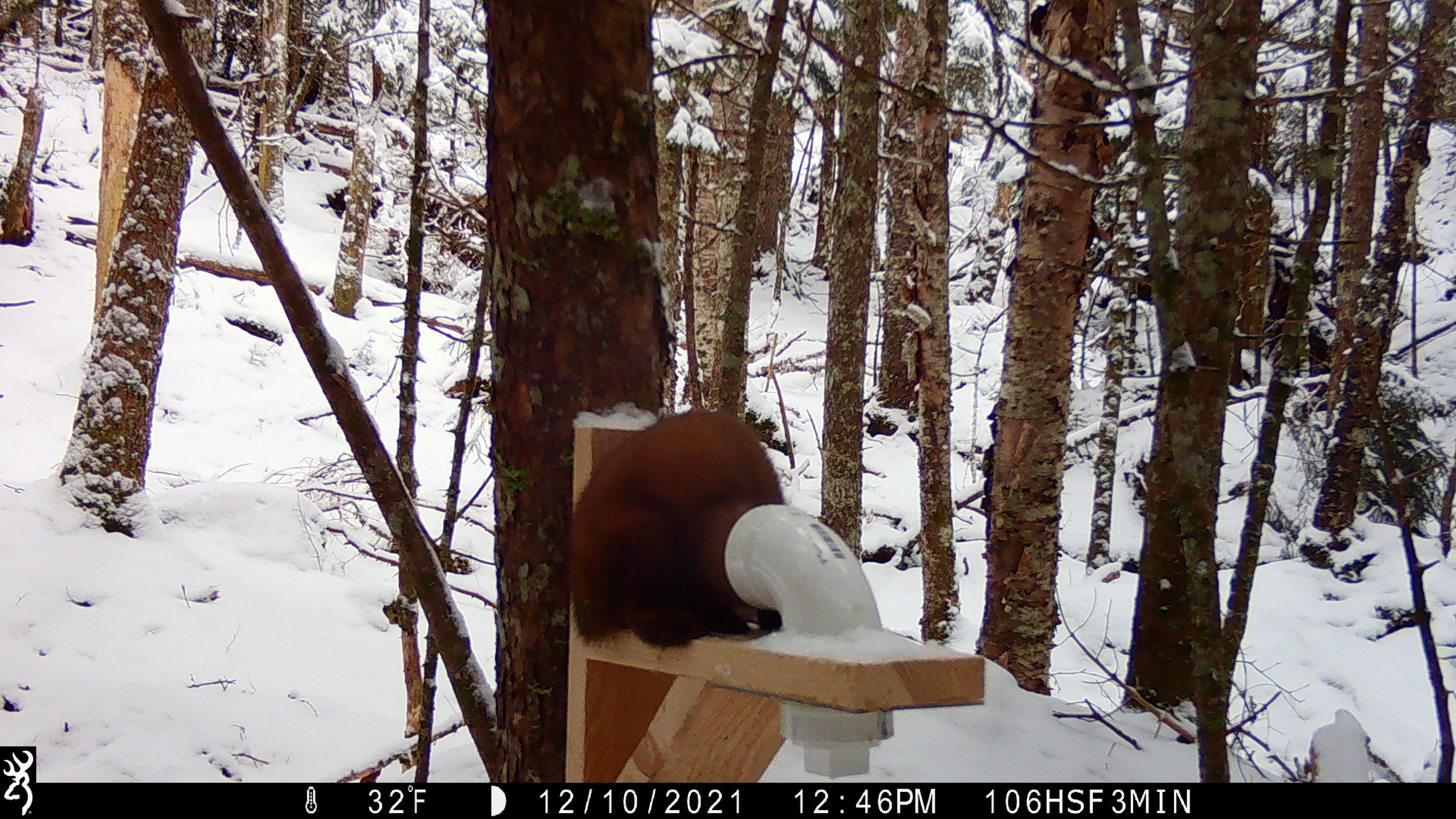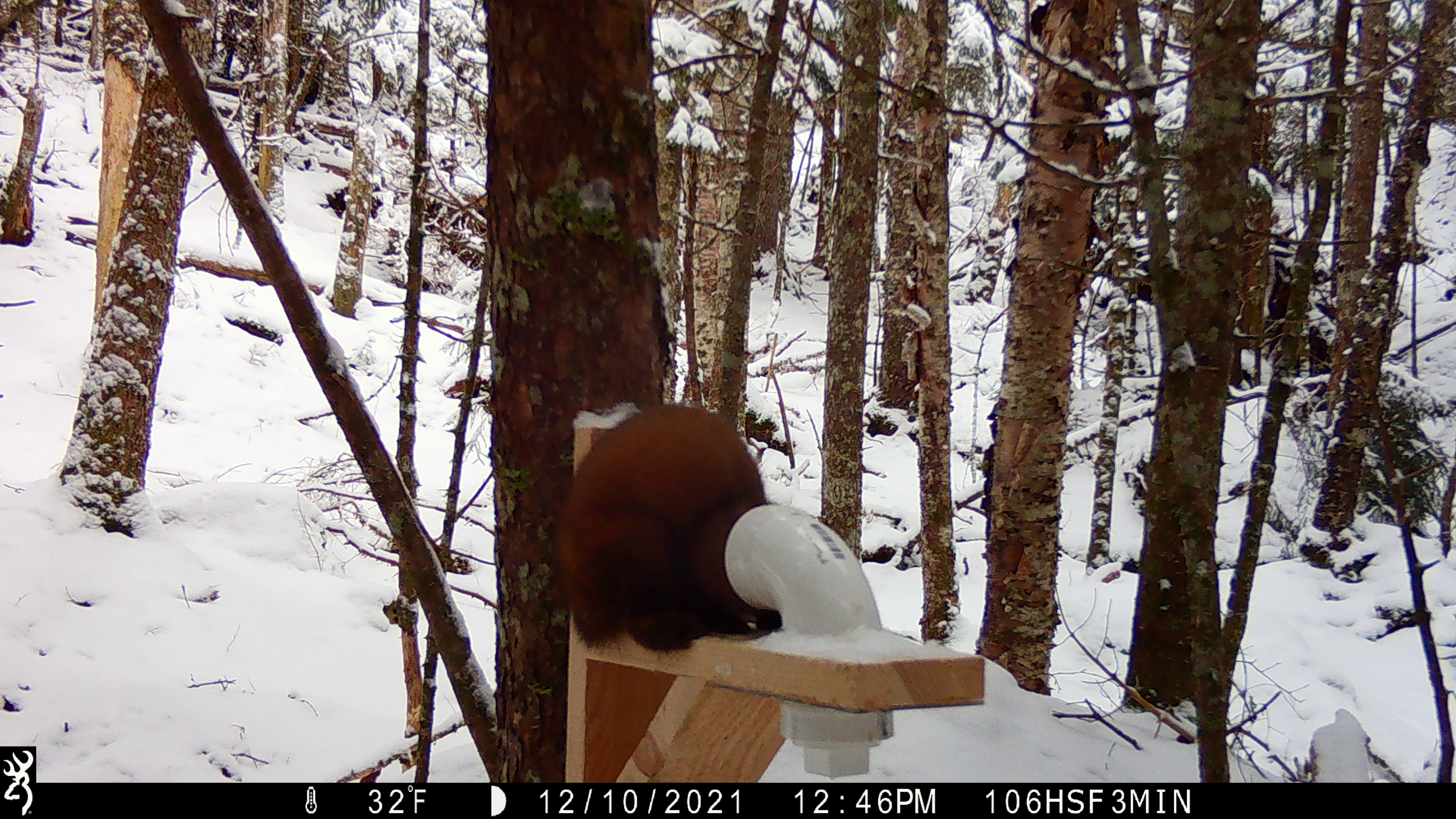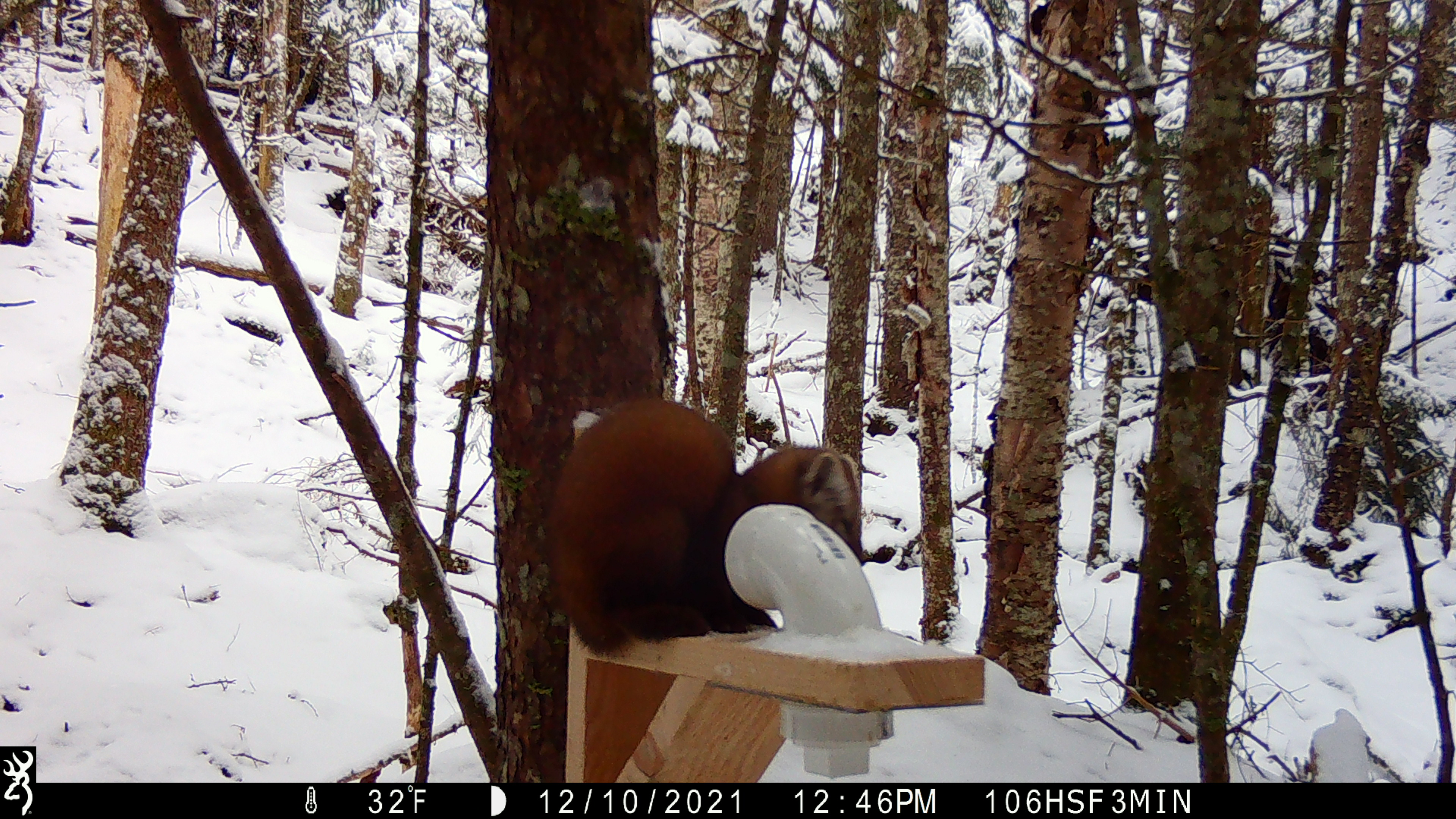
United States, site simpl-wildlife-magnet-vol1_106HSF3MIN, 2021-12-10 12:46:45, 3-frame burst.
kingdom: Animalia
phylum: Chordata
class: Mammalia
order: Carnivora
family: Mustelidae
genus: Martes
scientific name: Martes americana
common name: american marten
American marten (Martes americana).